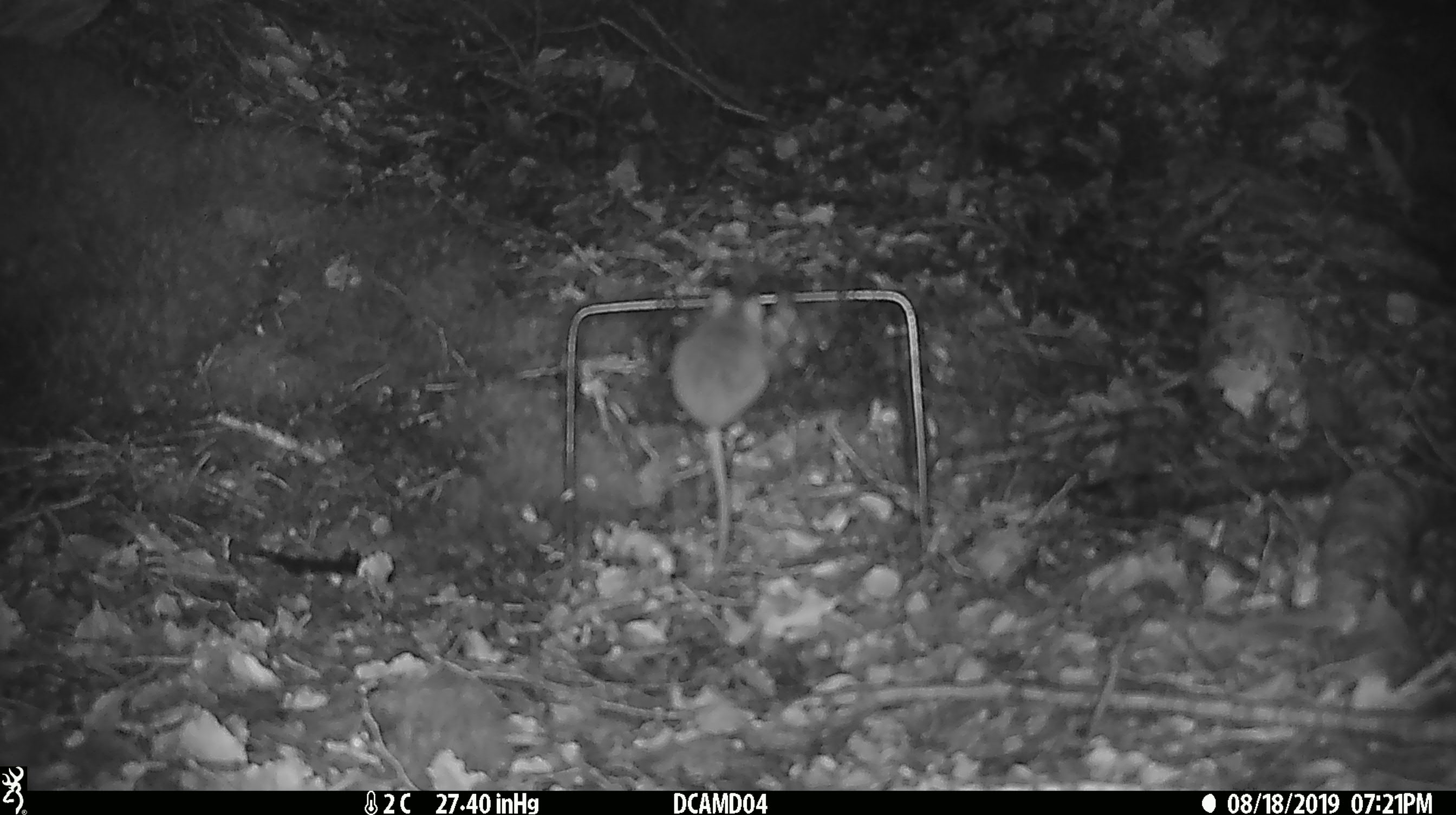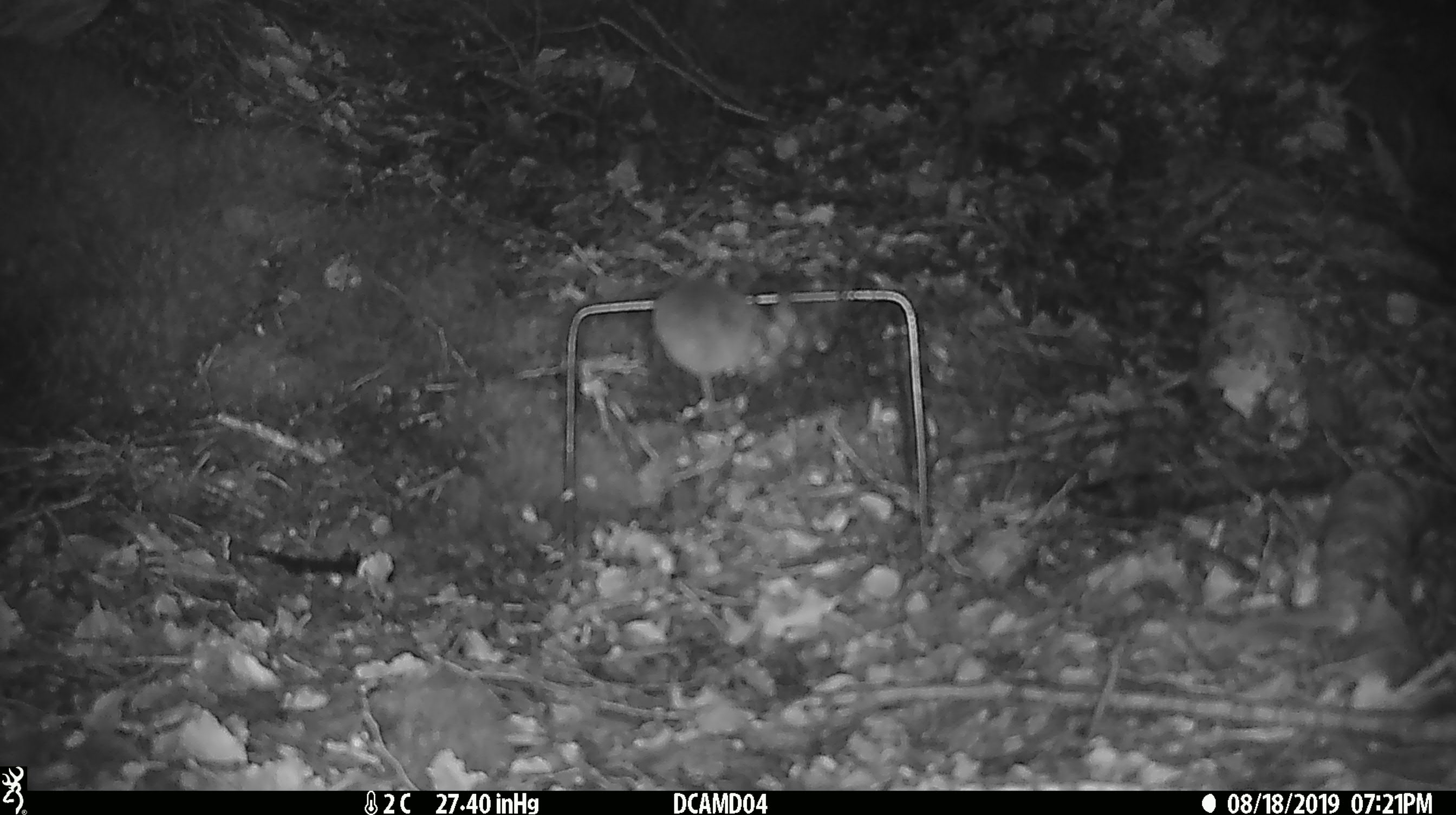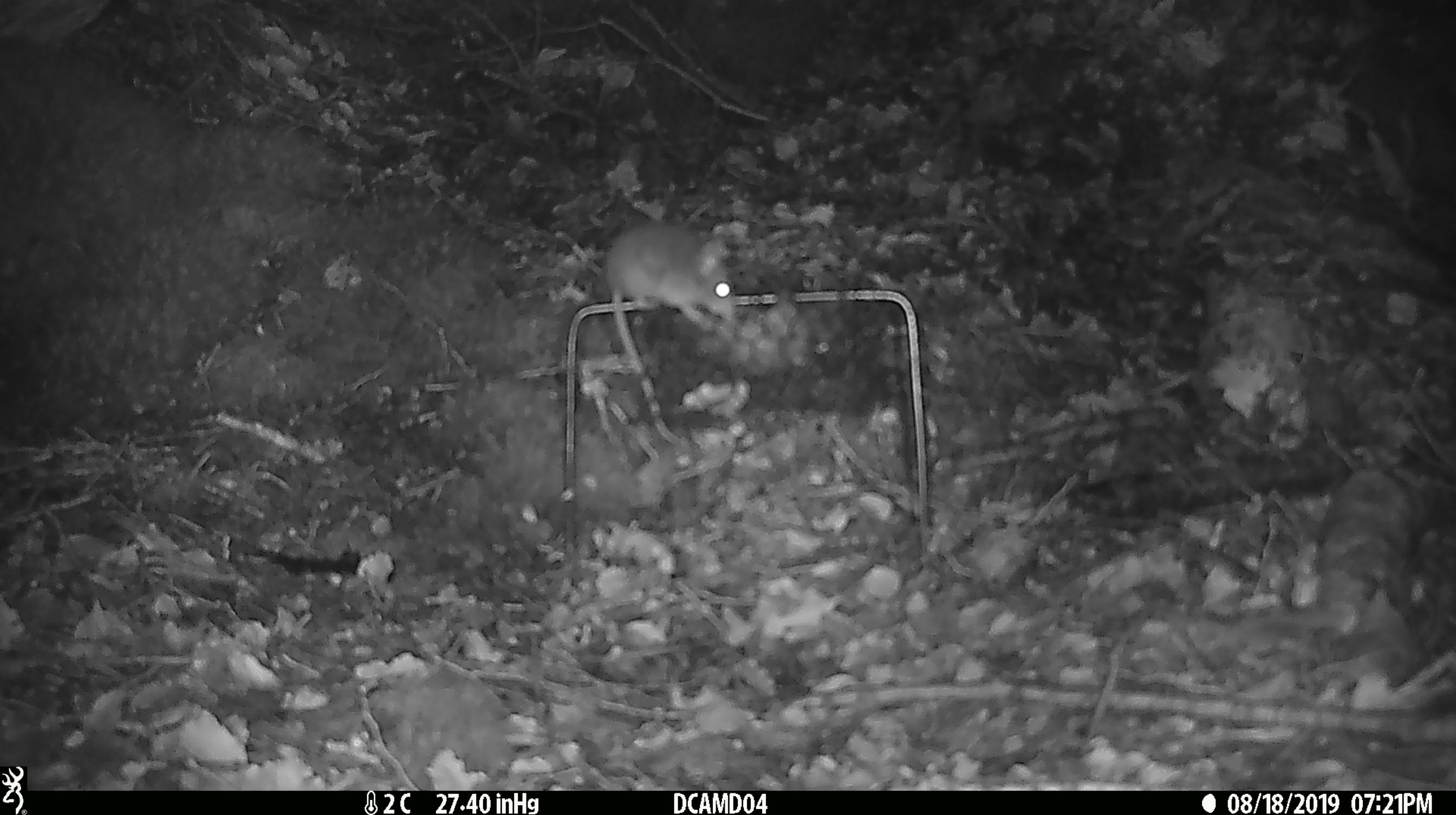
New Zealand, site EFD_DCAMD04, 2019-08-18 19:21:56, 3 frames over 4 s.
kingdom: Animalia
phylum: Chordata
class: Mammalia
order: Rodentia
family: Muridae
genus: Mus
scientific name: Mus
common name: mouse